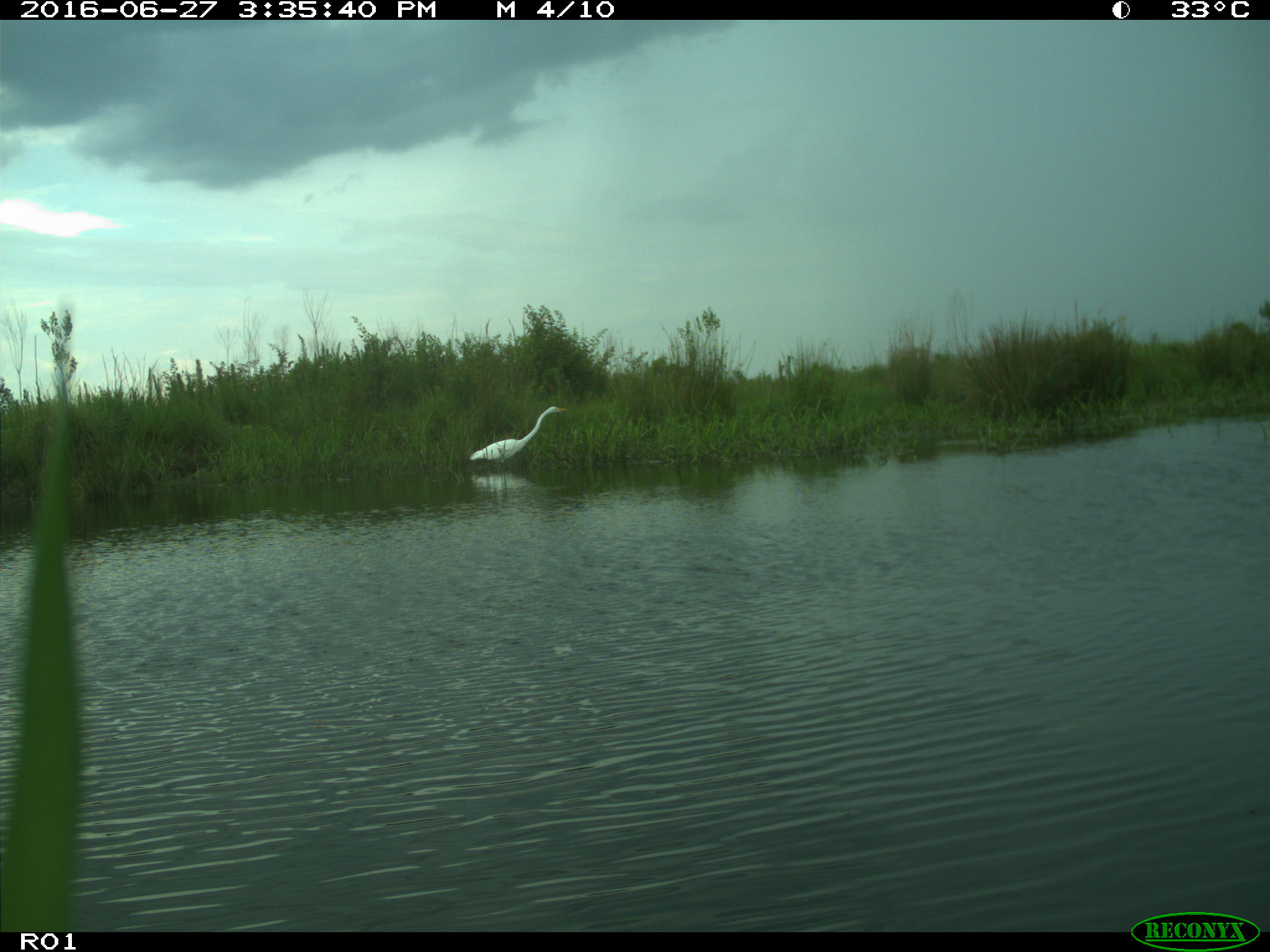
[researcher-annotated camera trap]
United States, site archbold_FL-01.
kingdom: Animalia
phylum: Chordata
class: Aves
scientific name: Aves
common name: birds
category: unidentified bird